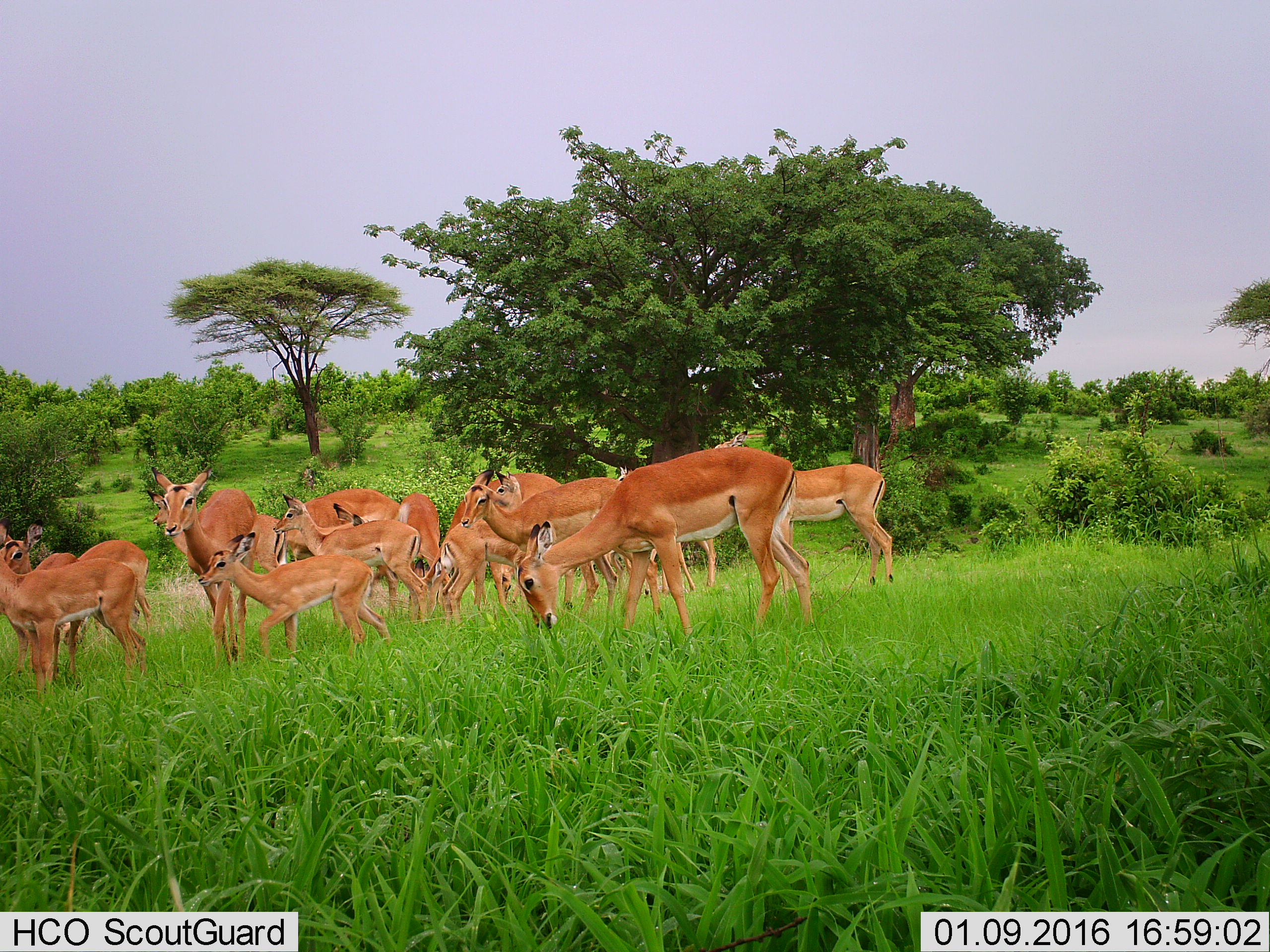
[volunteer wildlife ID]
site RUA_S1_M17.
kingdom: Animalia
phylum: Chordata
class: Mammalia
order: Artiodactyla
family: Bovidae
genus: Aepyceros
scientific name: Aepyceros melampus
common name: impala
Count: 11-50.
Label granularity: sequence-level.